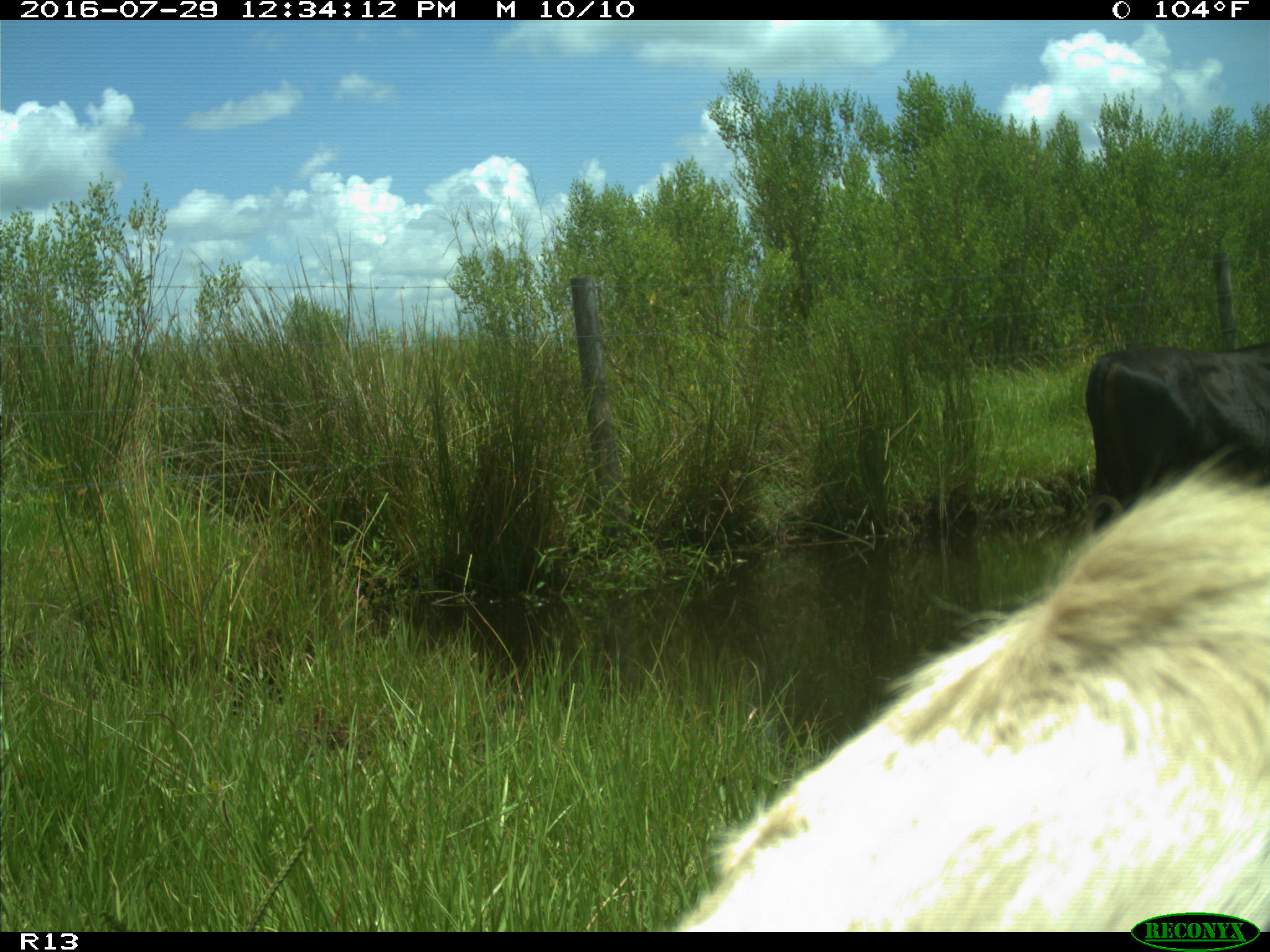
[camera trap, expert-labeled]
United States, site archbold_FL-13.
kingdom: Animalia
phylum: Chordata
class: Mammalia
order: Artiodactyla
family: Bovidae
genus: Bos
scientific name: Bos taurus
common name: domestic cow